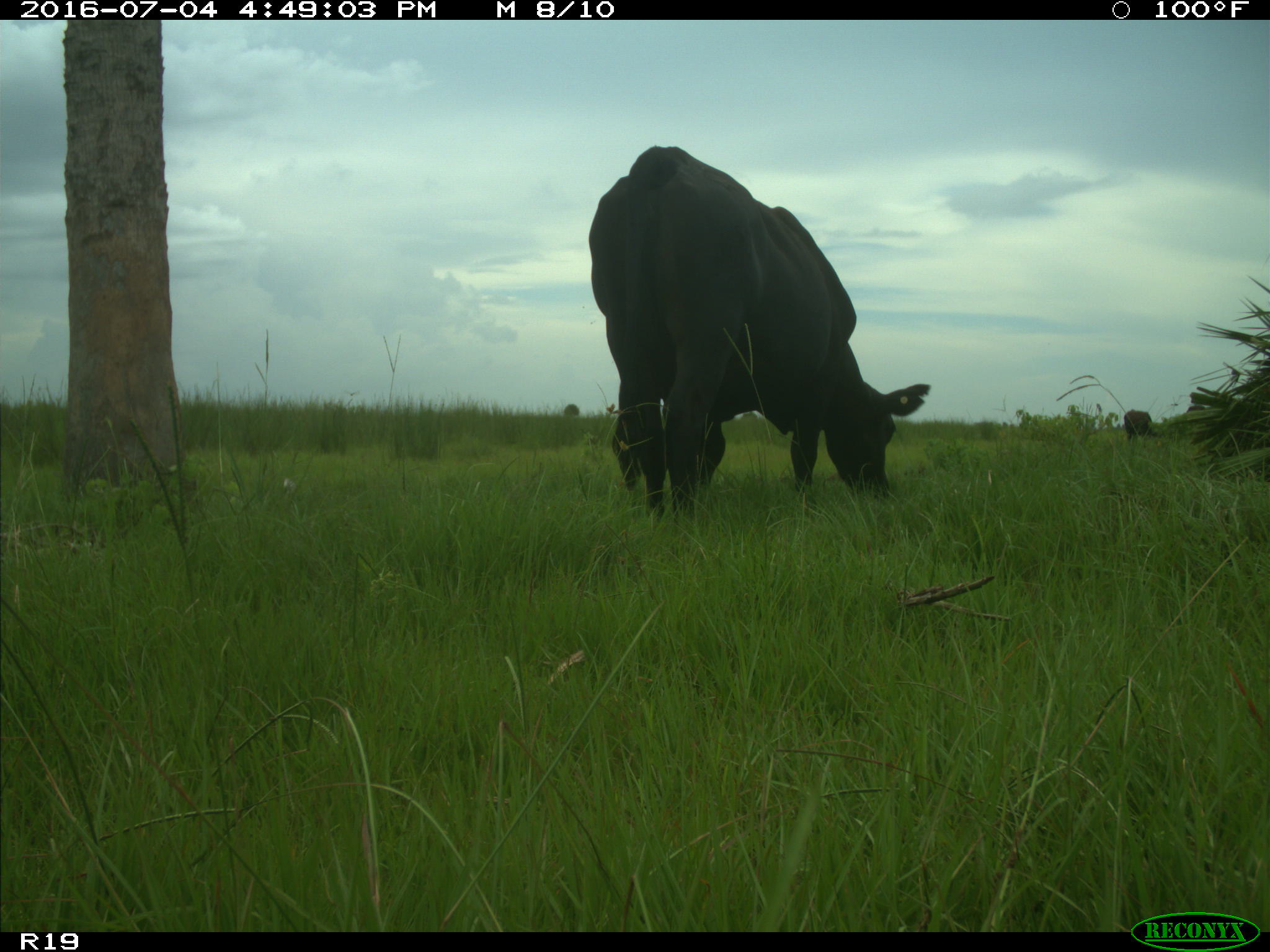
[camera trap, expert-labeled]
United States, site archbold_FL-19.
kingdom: Animalia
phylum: Chordata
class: Mammalia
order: Artiodactyla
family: Bovidae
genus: Bos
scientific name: Bos taurus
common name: domestic cow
Bos taurus (domestic cow).